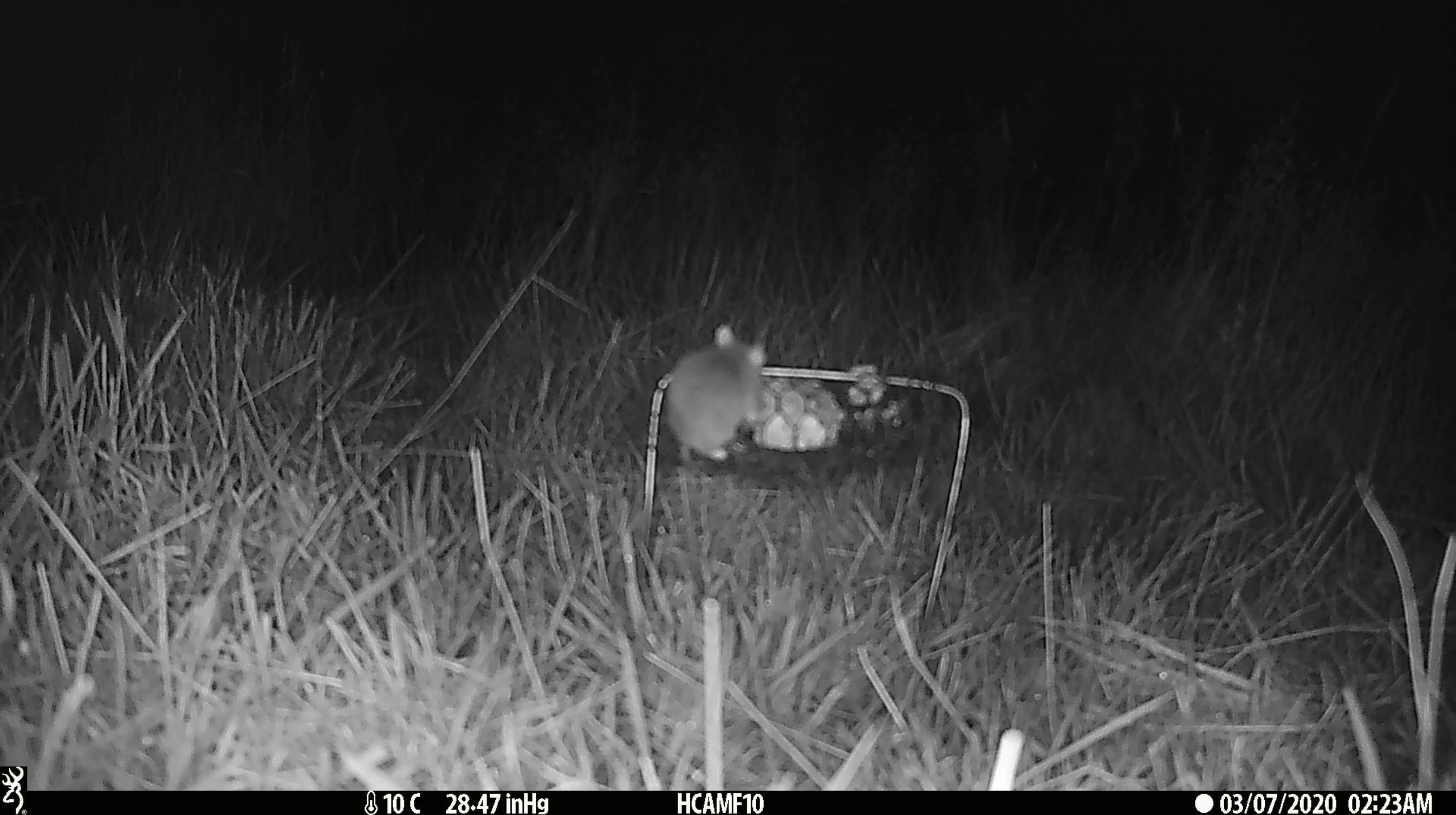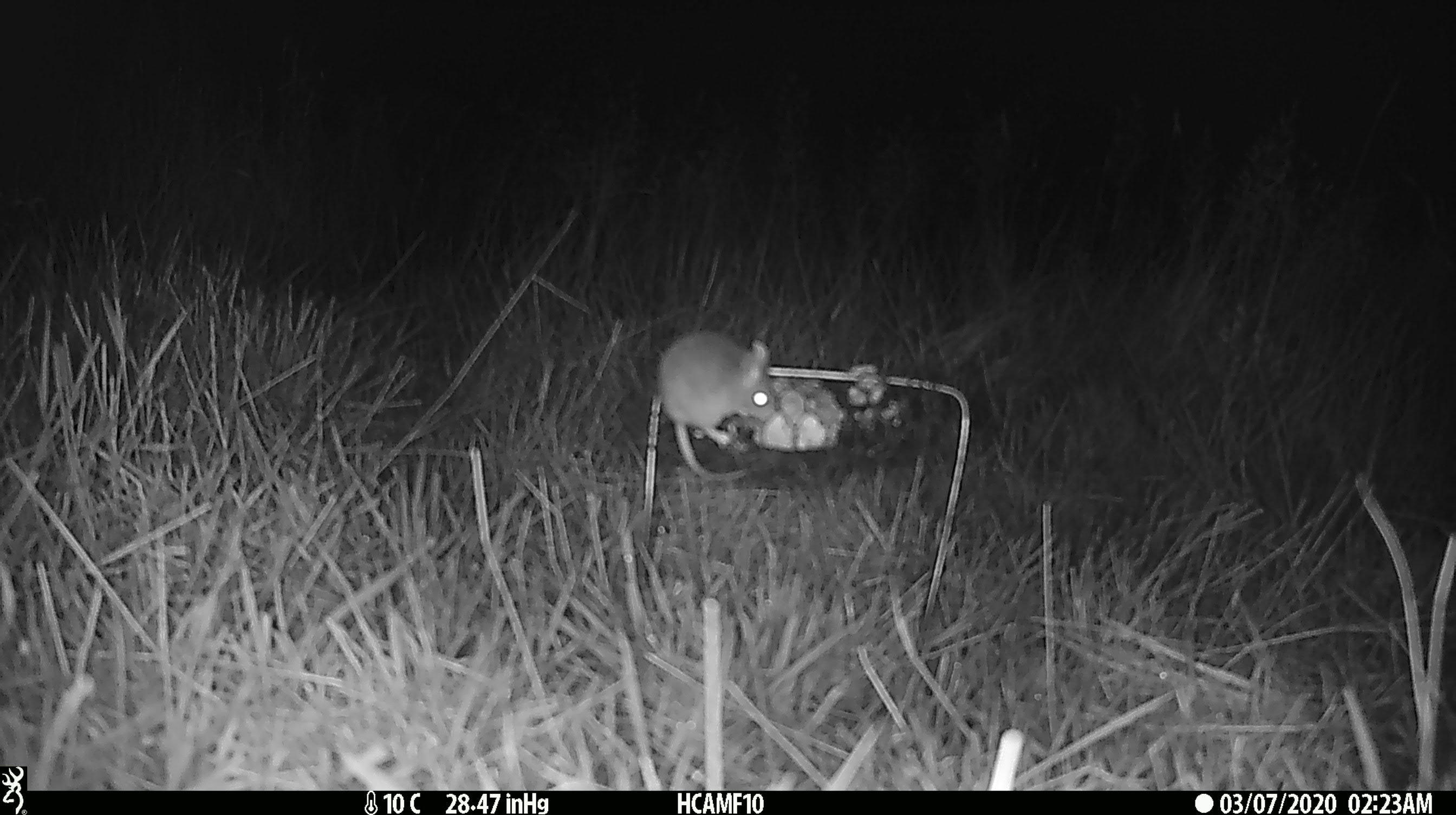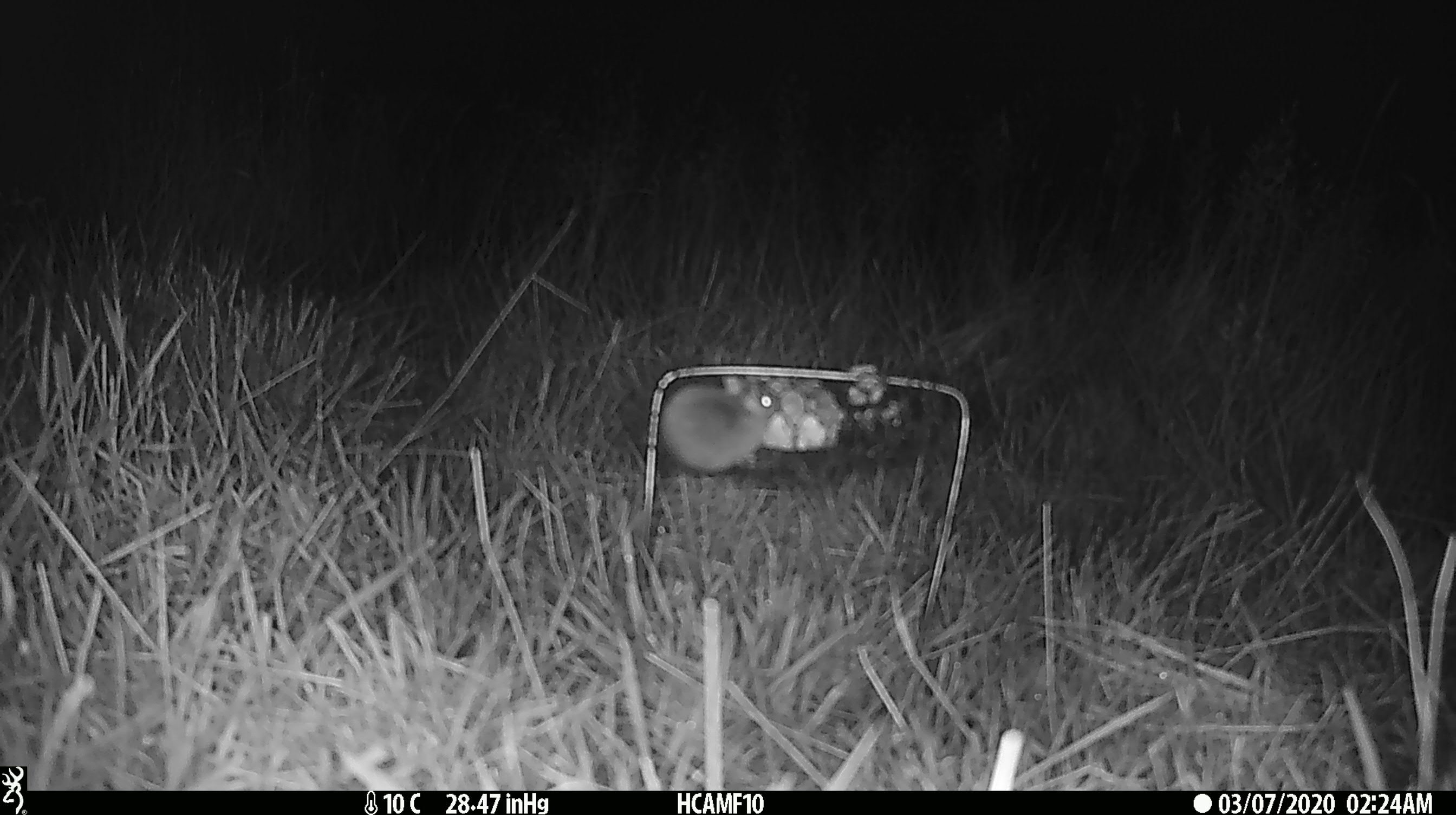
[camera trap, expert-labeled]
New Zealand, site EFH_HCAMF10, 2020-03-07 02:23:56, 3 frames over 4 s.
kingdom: Animalia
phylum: Chordata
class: Mammalia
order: Rodentia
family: Muridae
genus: Mus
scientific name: Mus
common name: mouse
Mouse (Mus).